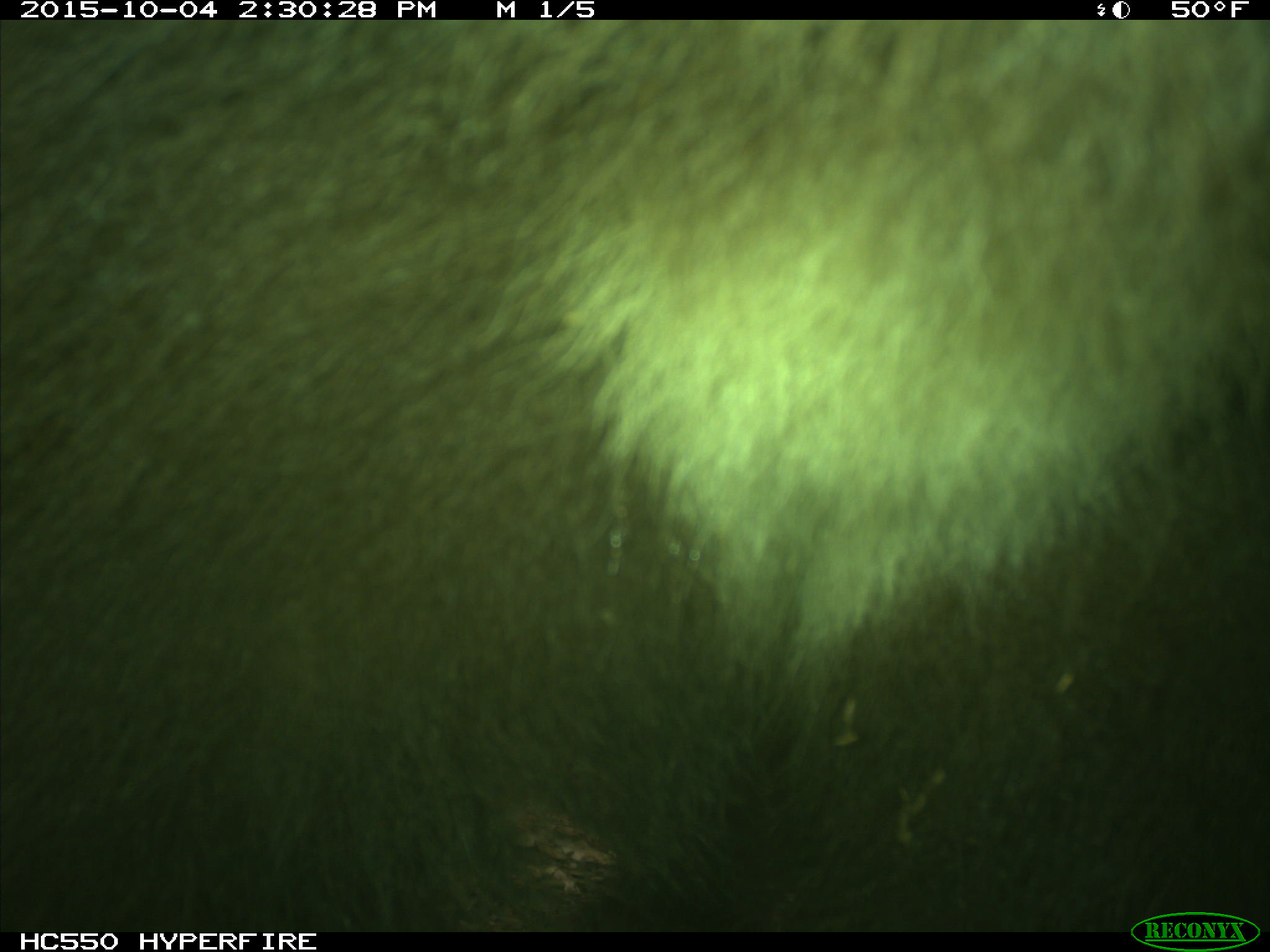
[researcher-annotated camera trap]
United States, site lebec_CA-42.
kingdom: Animalia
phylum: Chordata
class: Mammalia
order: Carnivora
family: Ursidae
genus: Ursus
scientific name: Ursus americanus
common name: american black bear